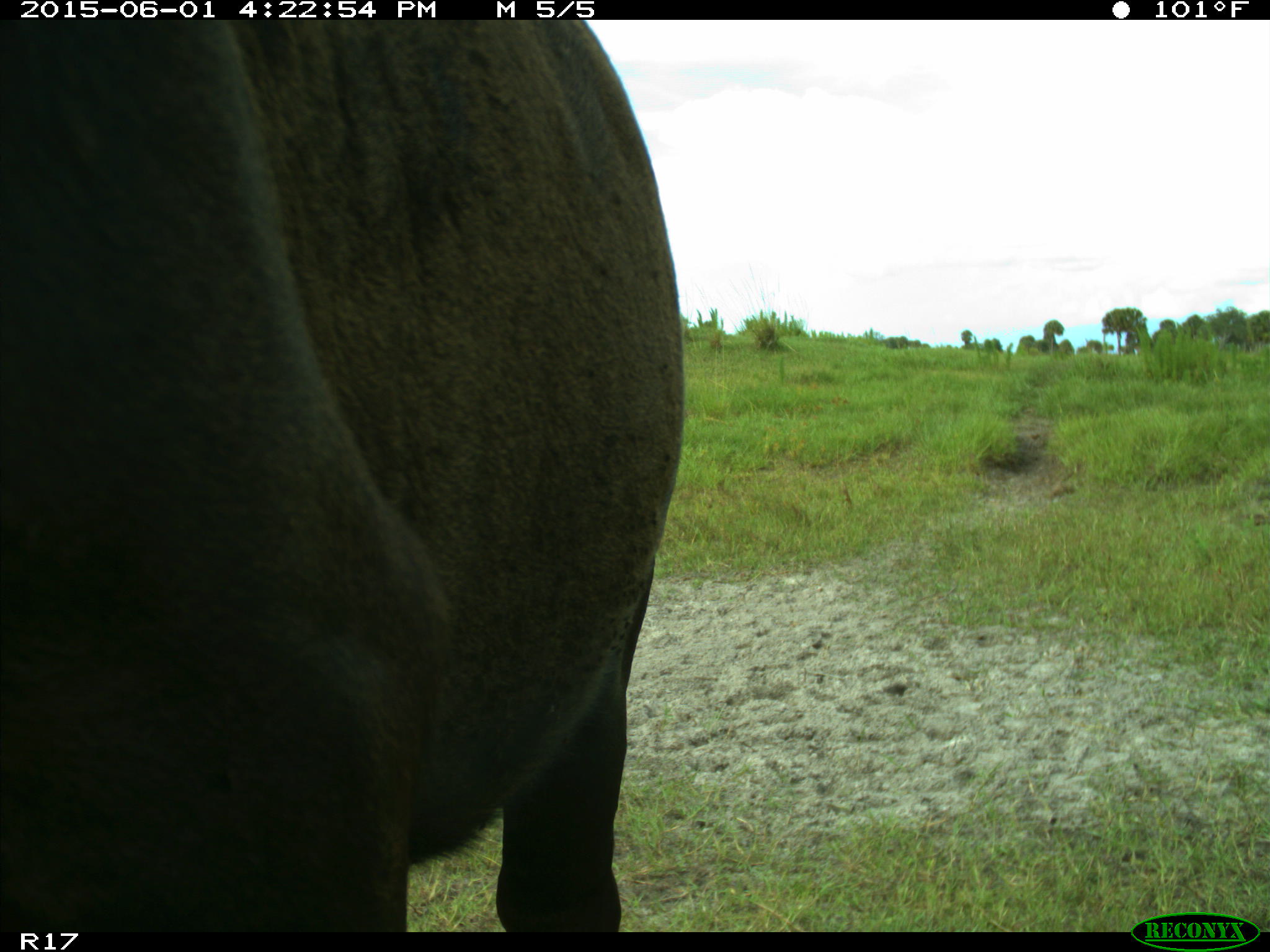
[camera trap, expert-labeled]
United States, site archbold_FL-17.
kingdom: Animalia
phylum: Chordata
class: Mammalia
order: Artiodactyla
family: Bovidae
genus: Bos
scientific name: Bos taurus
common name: domestic cow